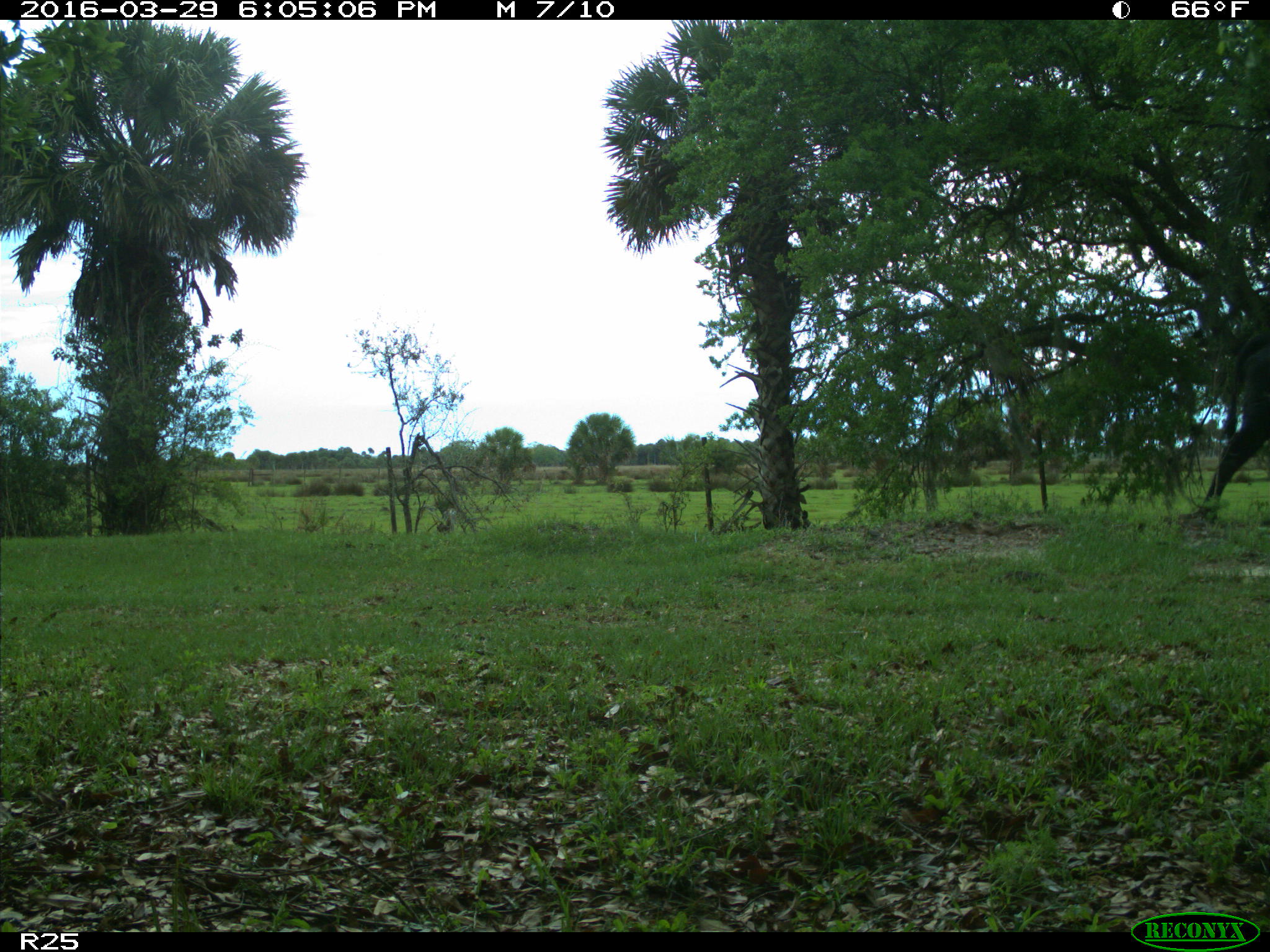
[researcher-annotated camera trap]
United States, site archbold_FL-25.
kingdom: Animalia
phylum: Chordata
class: Mammalia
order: Artiodactyla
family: Bovidae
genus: Bos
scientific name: Bos taurus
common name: domestic cow